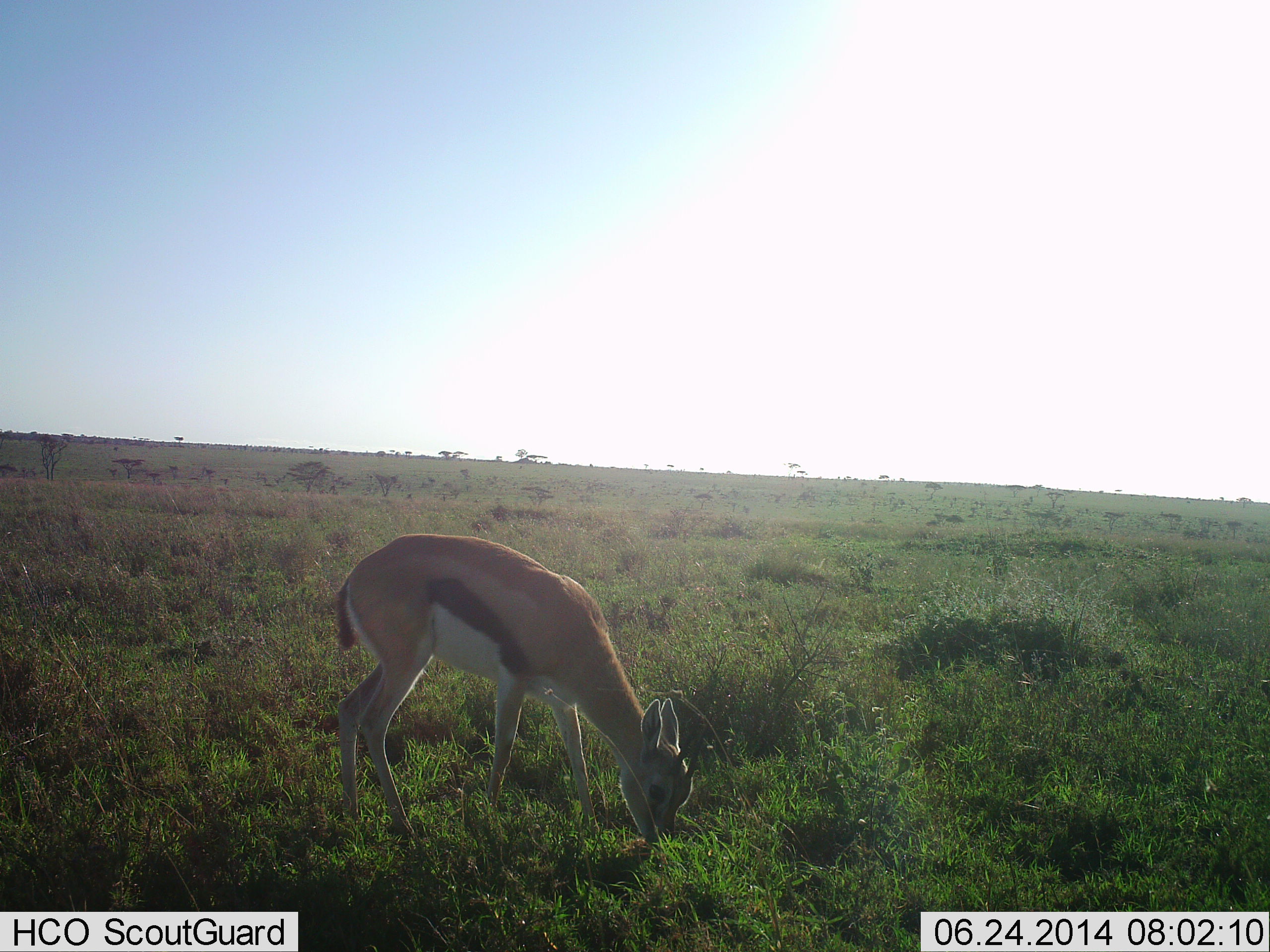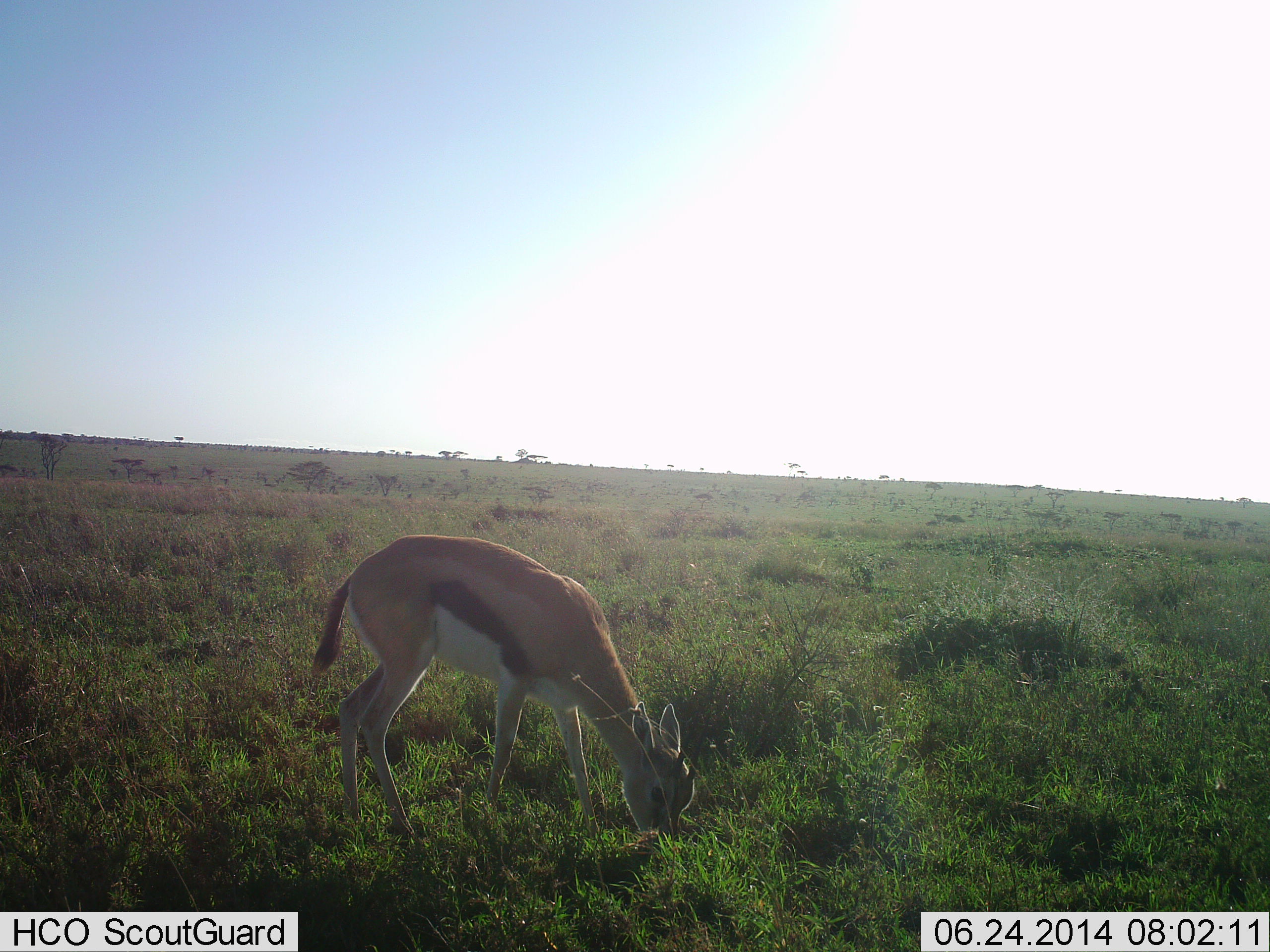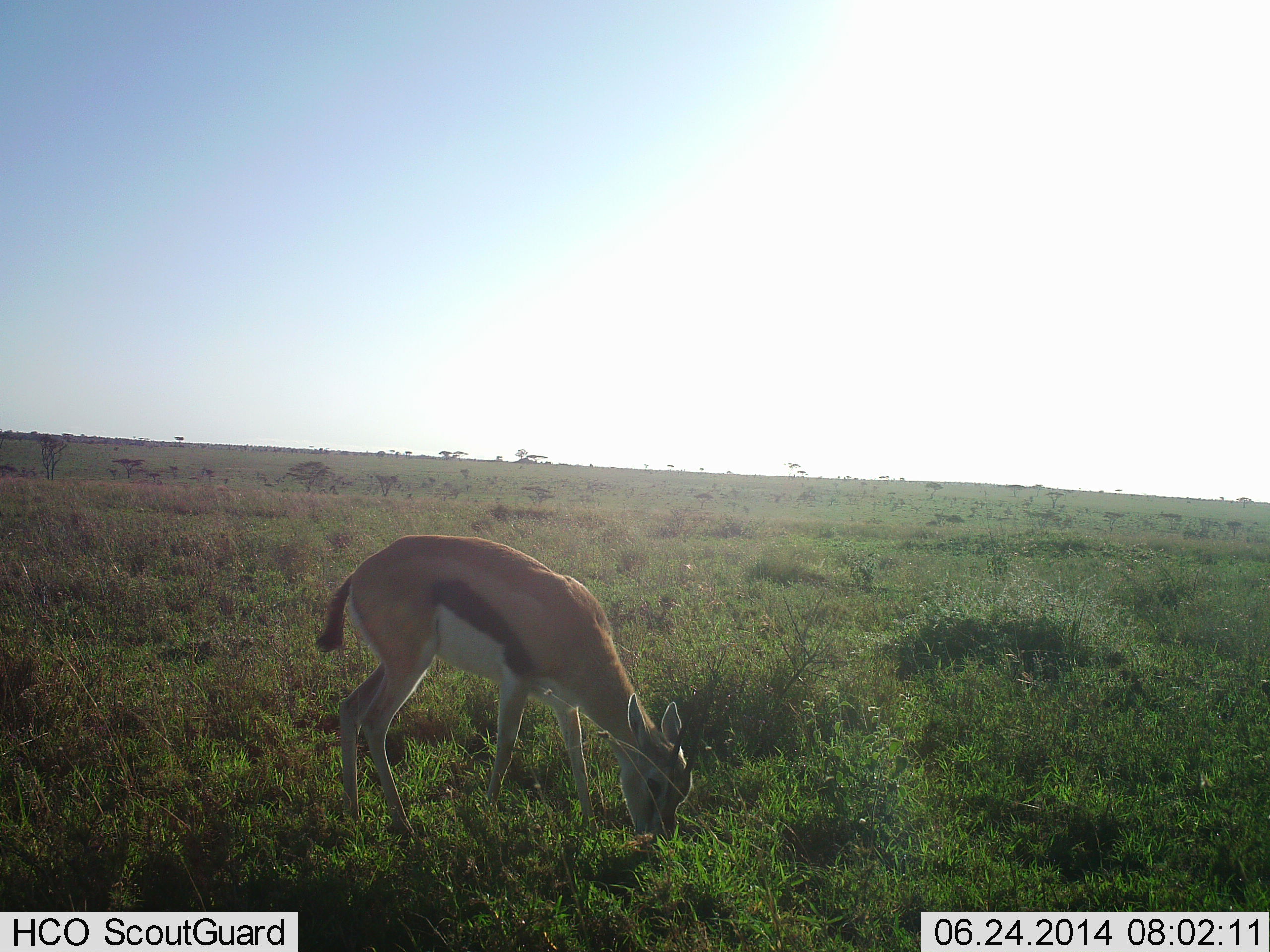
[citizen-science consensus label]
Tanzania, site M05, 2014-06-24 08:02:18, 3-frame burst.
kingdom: Animalia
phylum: Chordata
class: Mammalia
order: Artiodactyla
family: Bovidae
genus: Eudorcas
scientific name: Eudorcas thomsonii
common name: thomson's gazelle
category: gazellethomsons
Gazellethomsons (thomson's gazelle) (Eudorcas thomsonii), count 1. Behavior (volunteer vote fractions): standing 0%, resting 0%, moving 0%, interacting 0%. Young present (vote fraction): 20%. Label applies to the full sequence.